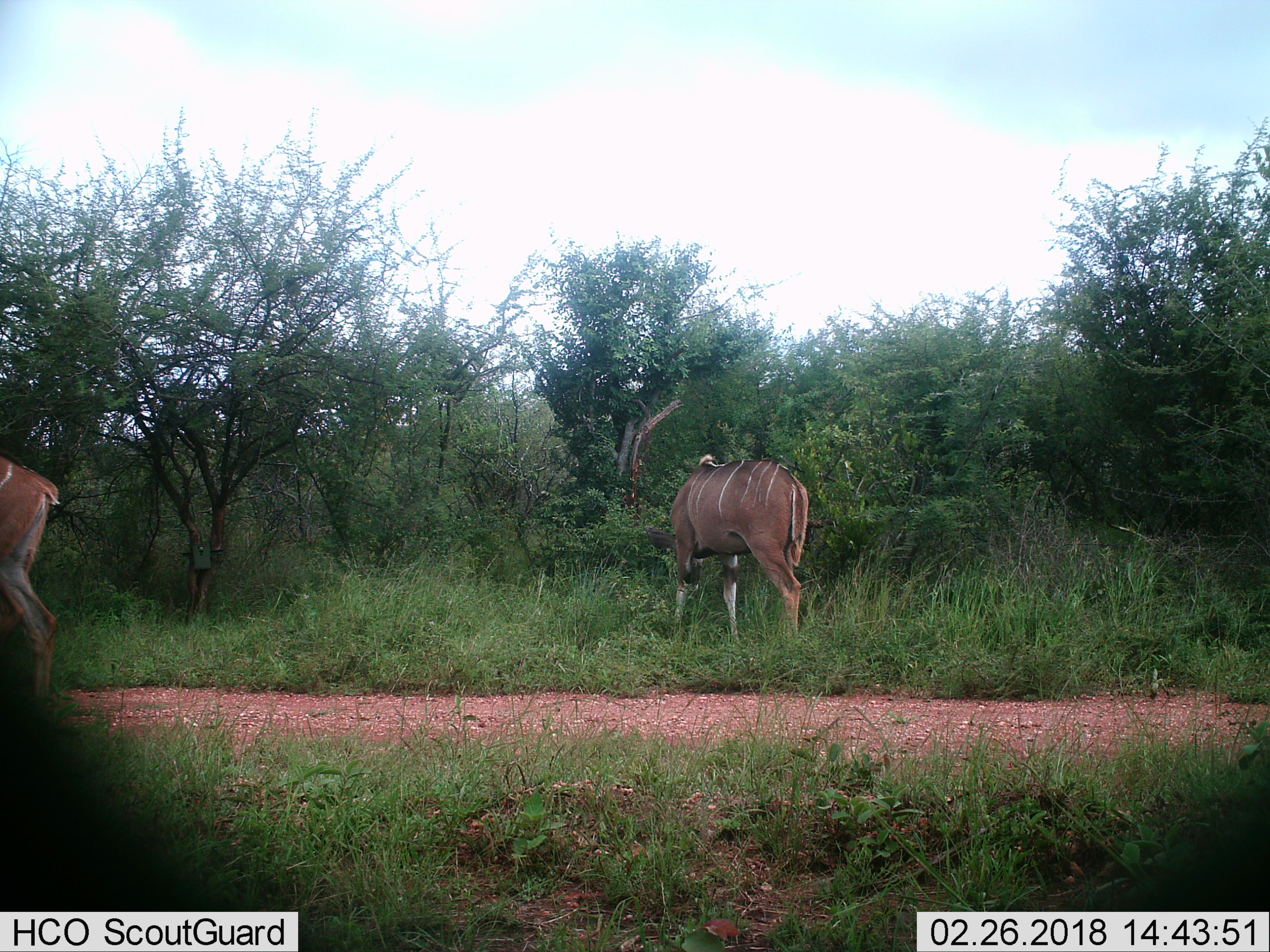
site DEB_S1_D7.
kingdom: Animalia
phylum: Chordata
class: Mammalia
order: Artiodactyla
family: Bovidae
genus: Tragelaphus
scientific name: Tragelaphus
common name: kudu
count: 2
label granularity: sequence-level